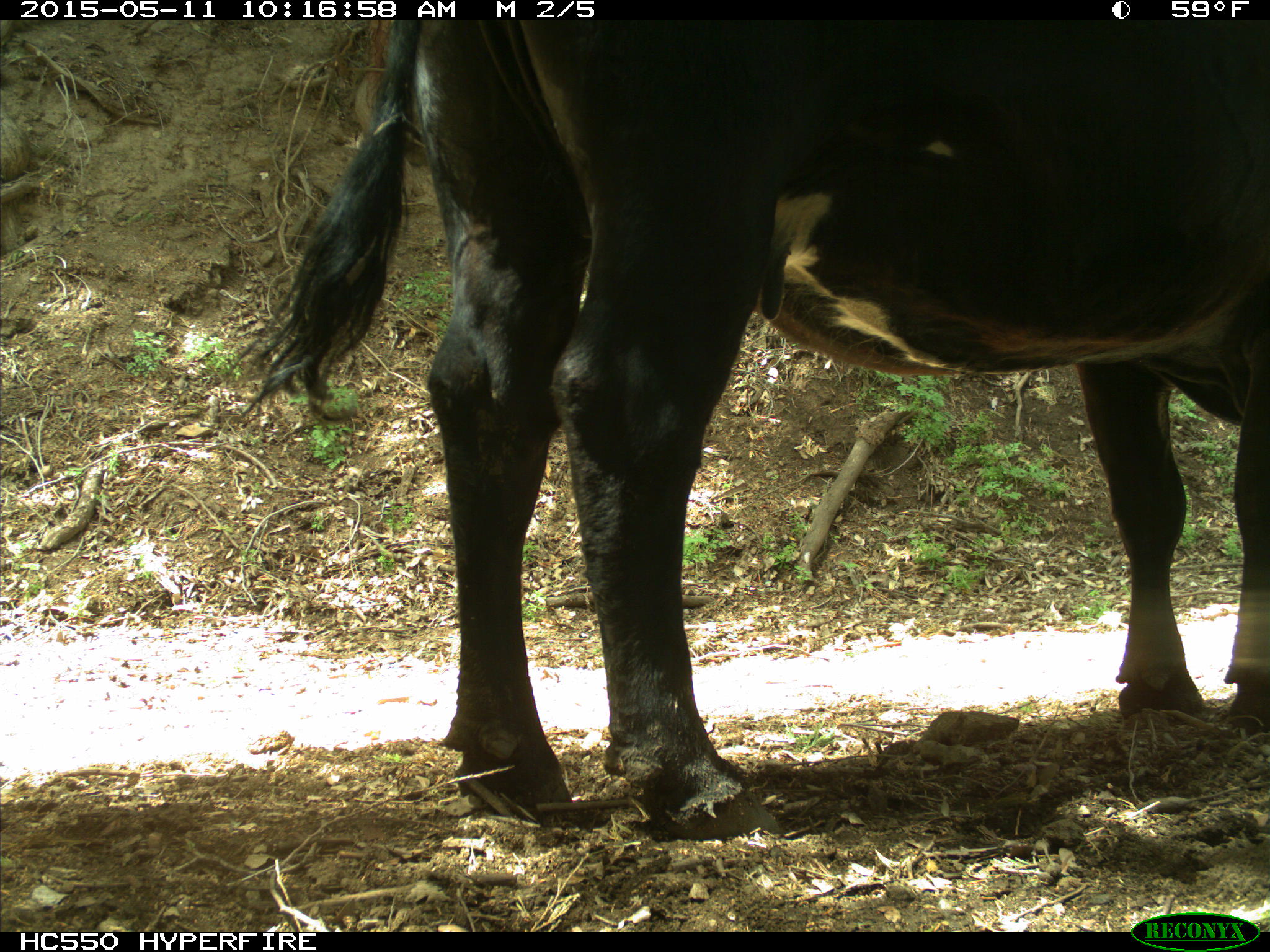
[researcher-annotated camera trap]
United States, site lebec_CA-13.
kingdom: Animalia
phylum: Chordata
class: Mammalia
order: Artiodactyla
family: Bovidae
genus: Bos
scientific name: Bos taurus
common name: domestic cow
Bos taurus (domestic cow).